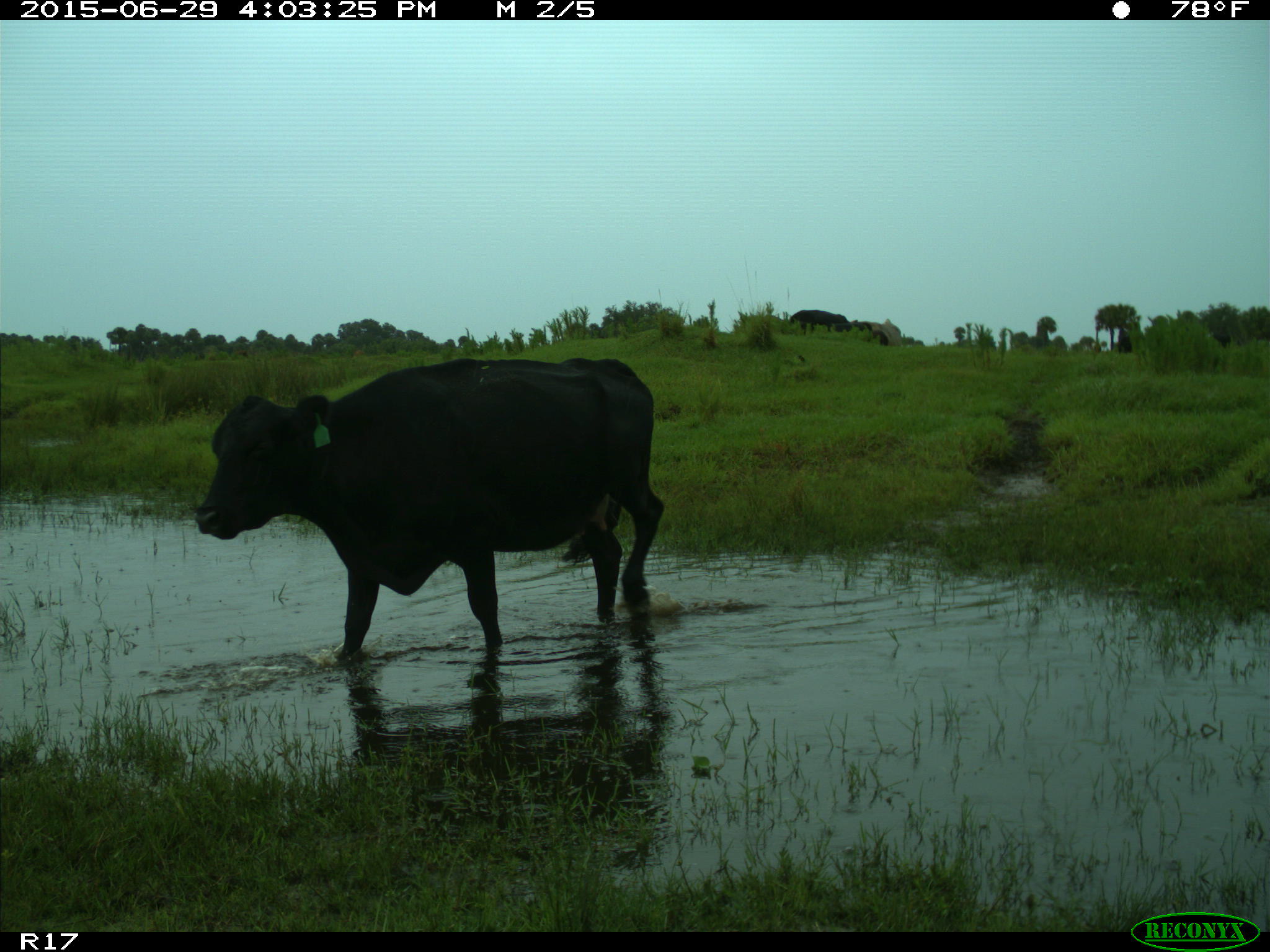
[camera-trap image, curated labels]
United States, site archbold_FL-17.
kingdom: Animalia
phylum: Chordata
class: Mammalia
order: Artiodactyla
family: Bovidae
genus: Bos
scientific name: Bos taurus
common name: domestic cow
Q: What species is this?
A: Bos taurus (domestic cow).